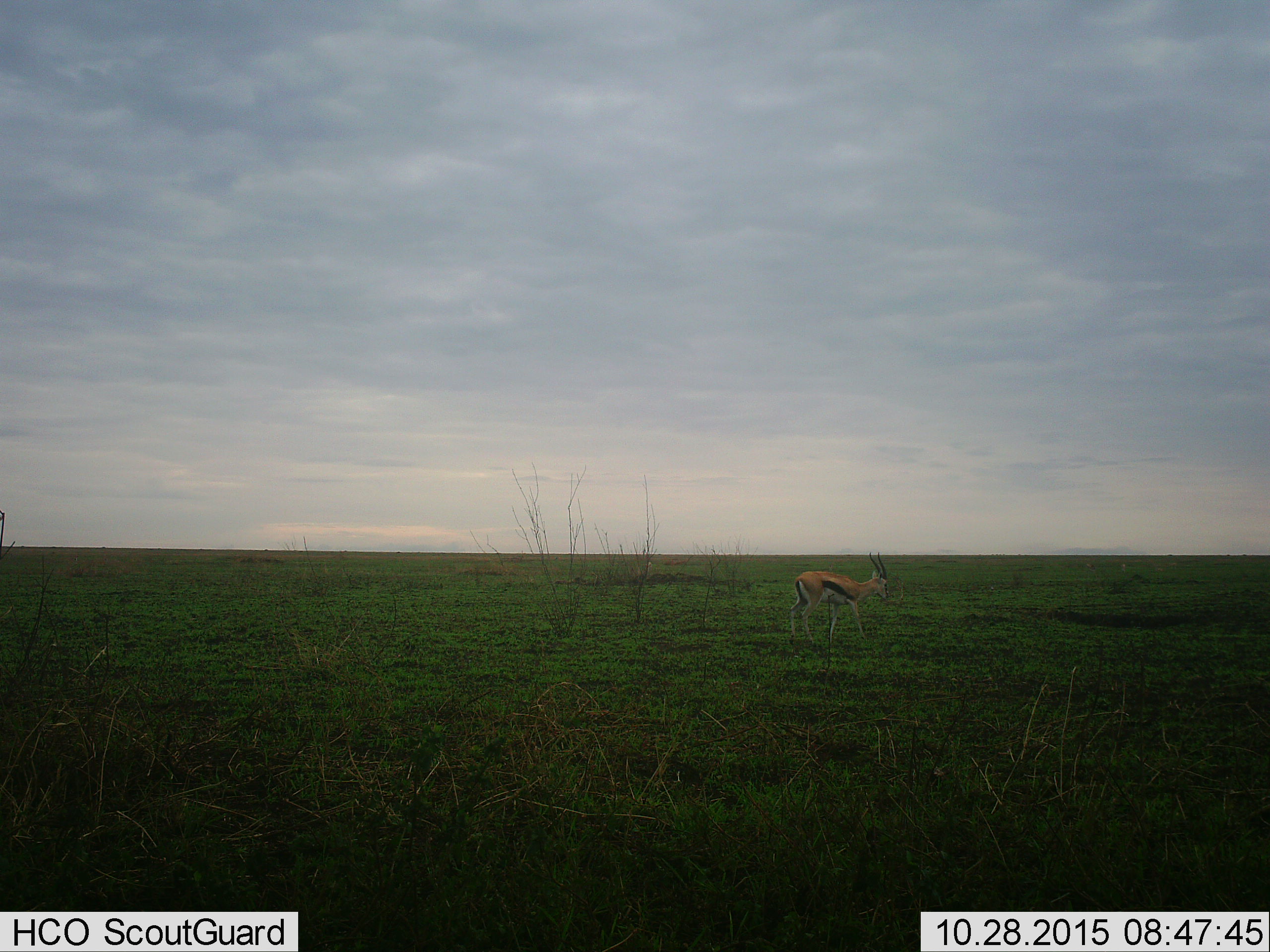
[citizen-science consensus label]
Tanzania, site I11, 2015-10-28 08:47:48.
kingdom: Animalia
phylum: Chordata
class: Mammalia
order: Artiodactyla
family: Bovidae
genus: Eudorcas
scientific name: Eudorcas thomsonii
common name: thomson's gazelle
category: gazellethomsons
Gazellethomsons (thomson's gazelle) (Eudorcas thomsonii), count 1. Behavior (volunteer vote fractions): standing 62%, resting 0%, moving 50%, interacting 0%. Young present (vote fraction): 0%. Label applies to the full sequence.